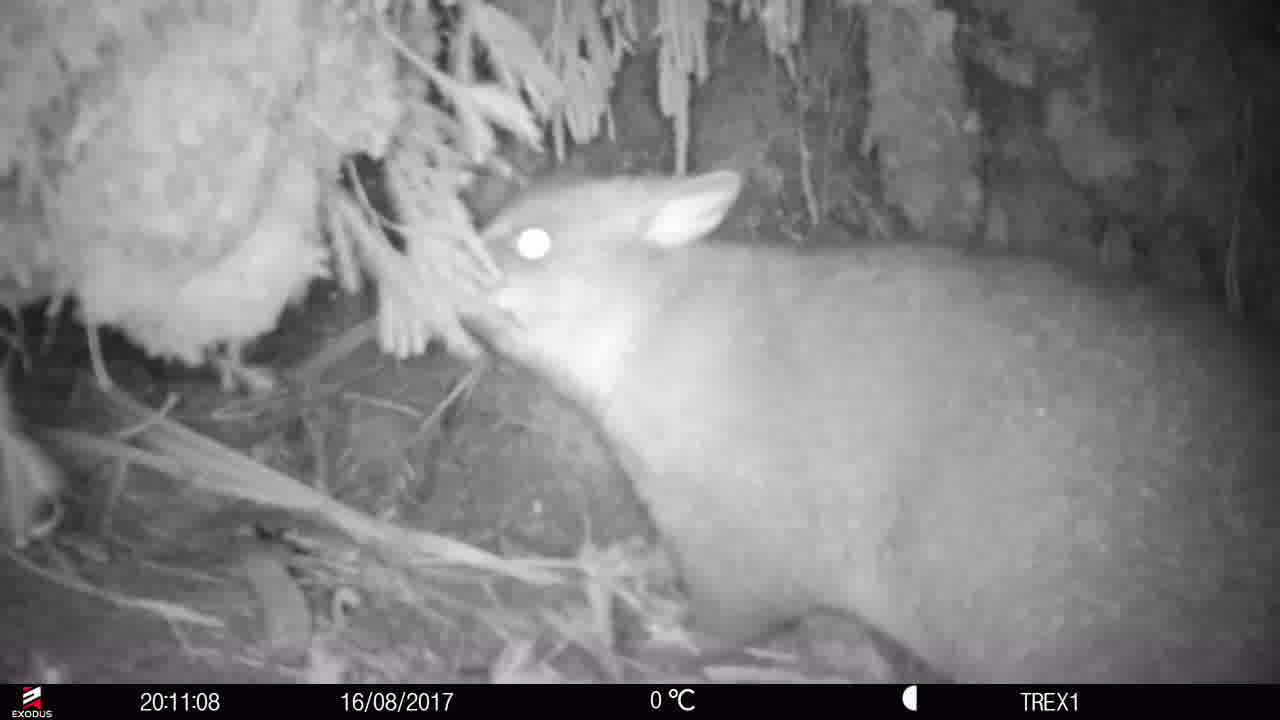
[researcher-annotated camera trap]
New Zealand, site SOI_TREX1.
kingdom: Animalia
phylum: Chordata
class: Mammalia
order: Diprotodontia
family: Phalangeridae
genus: Trichosurus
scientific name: Trichosurus vulpecula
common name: common brushtail possum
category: possum